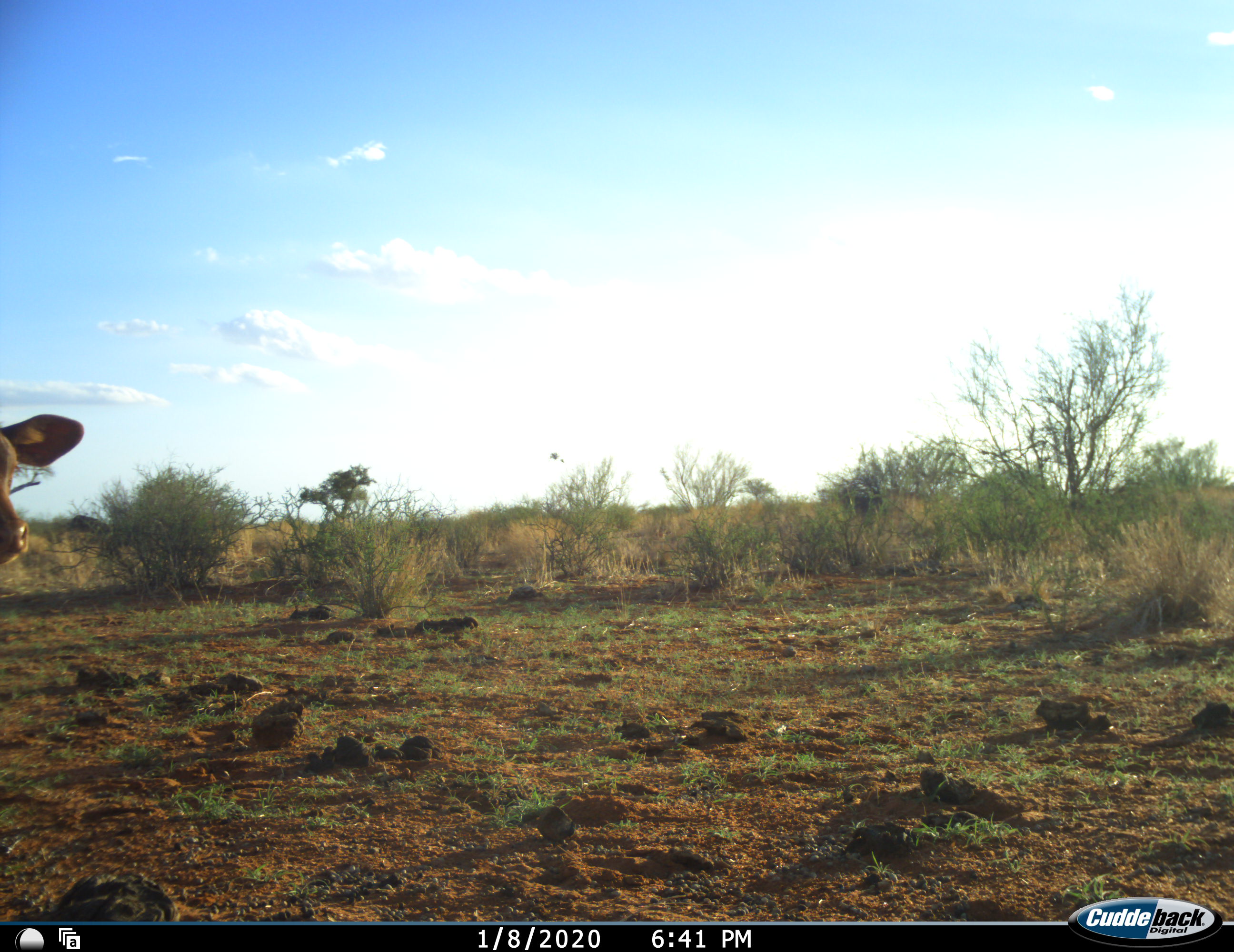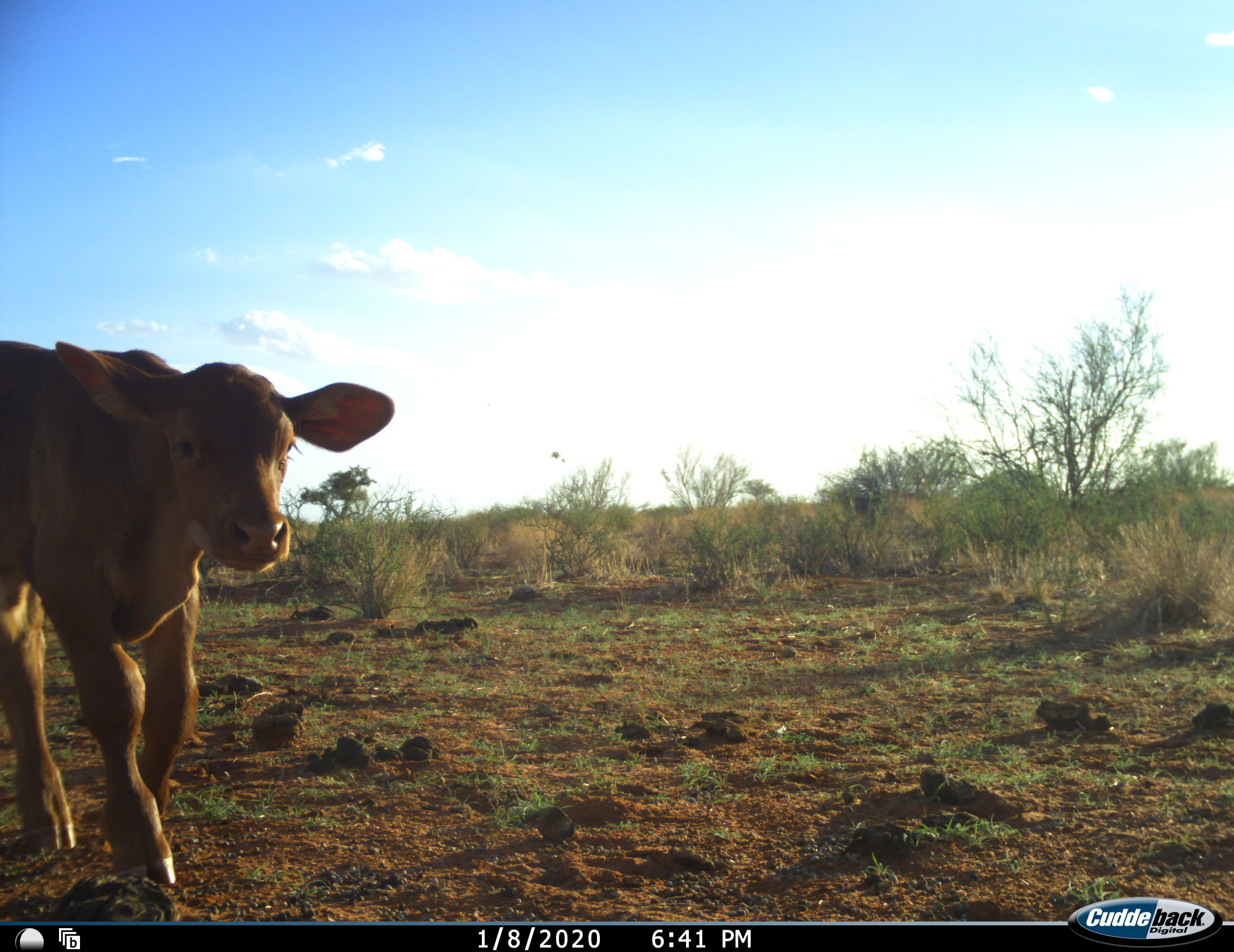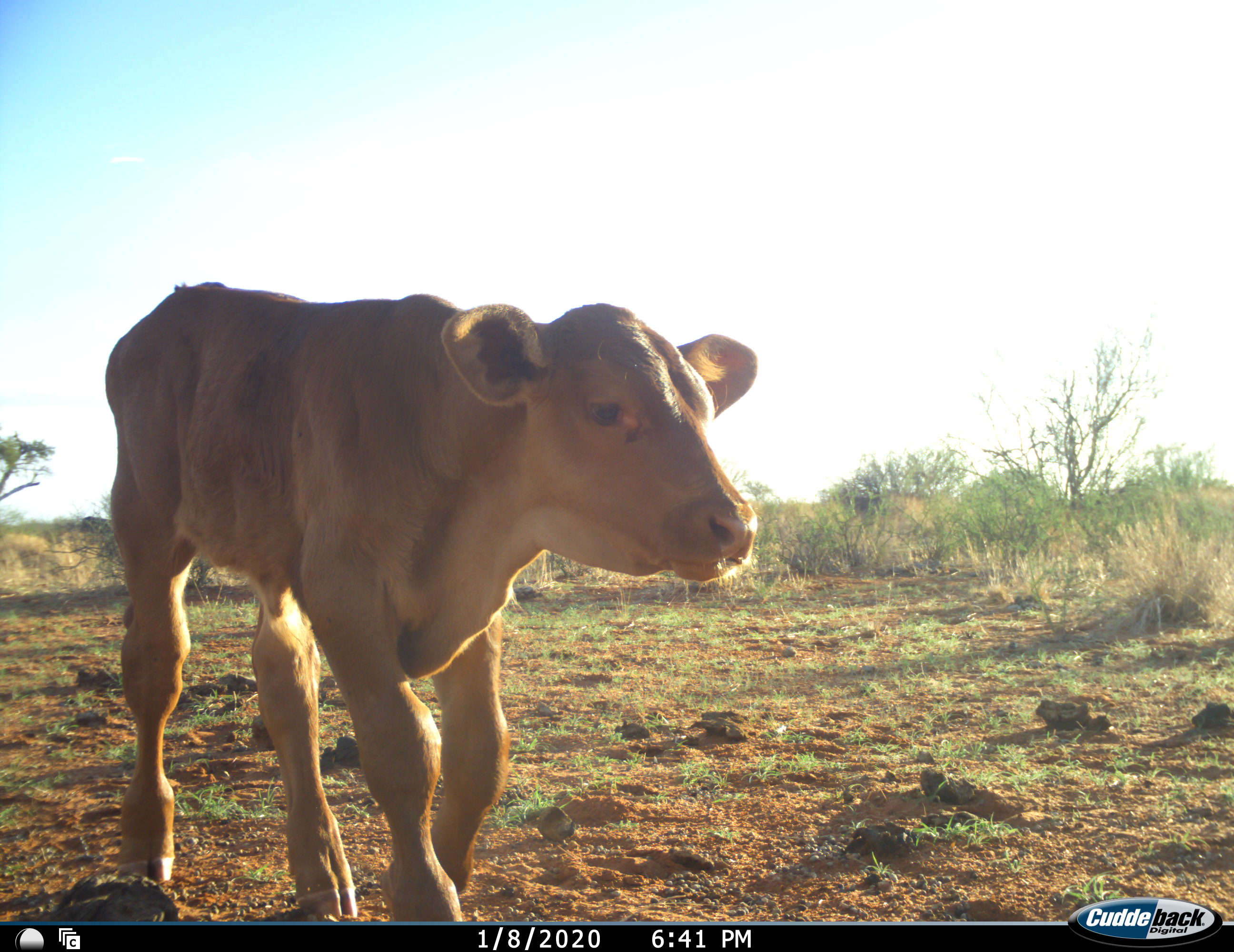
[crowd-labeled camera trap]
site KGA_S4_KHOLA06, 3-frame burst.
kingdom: Animalia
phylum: Chordata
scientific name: Vertebrata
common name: domestic animal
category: domesticanimal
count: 1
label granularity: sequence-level